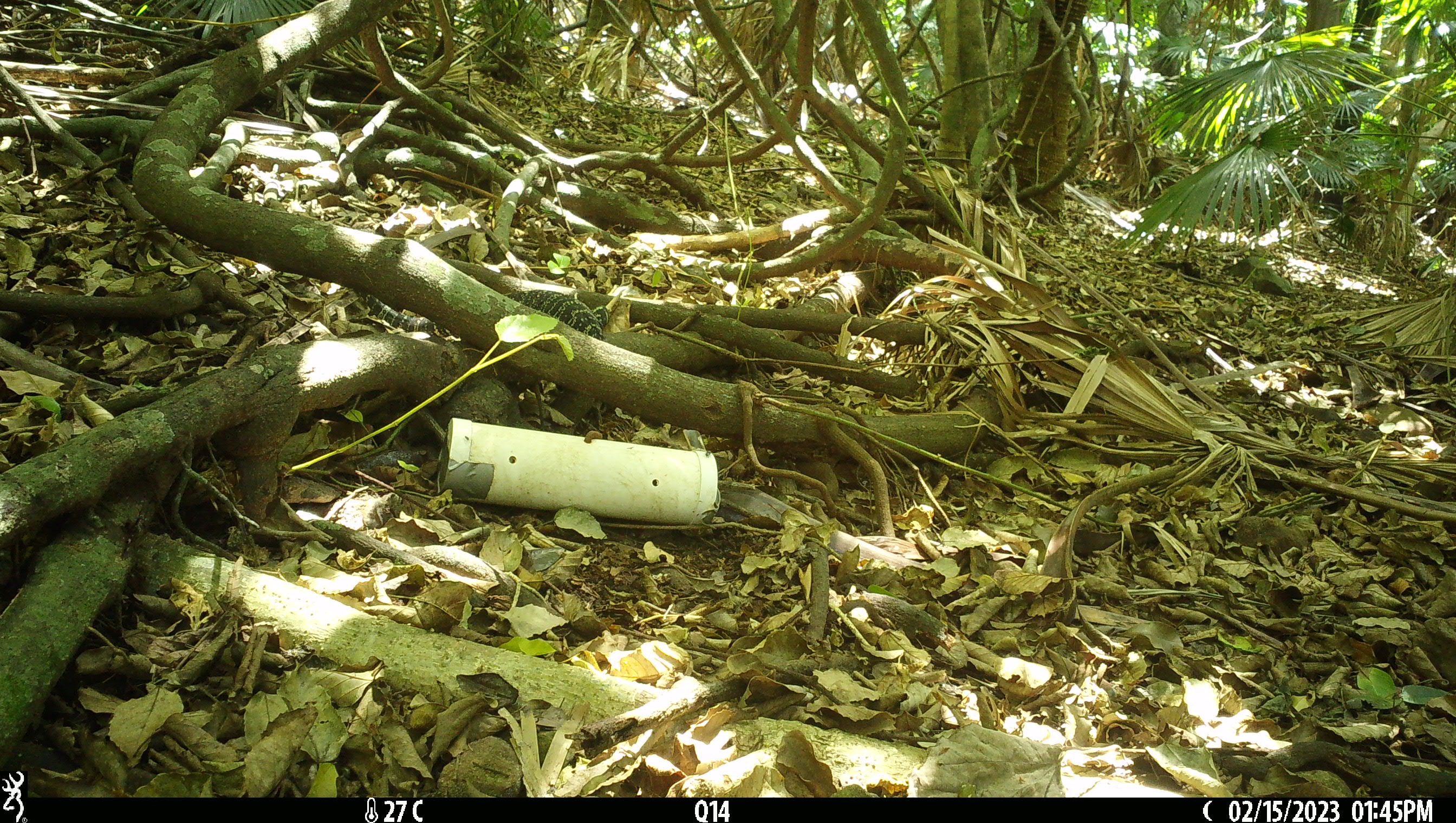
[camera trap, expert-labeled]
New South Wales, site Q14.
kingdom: Animalia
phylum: Chordata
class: Reptilia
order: Squamata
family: Varanidae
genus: Varanus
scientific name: Varanus varius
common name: lace monitor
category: goanna